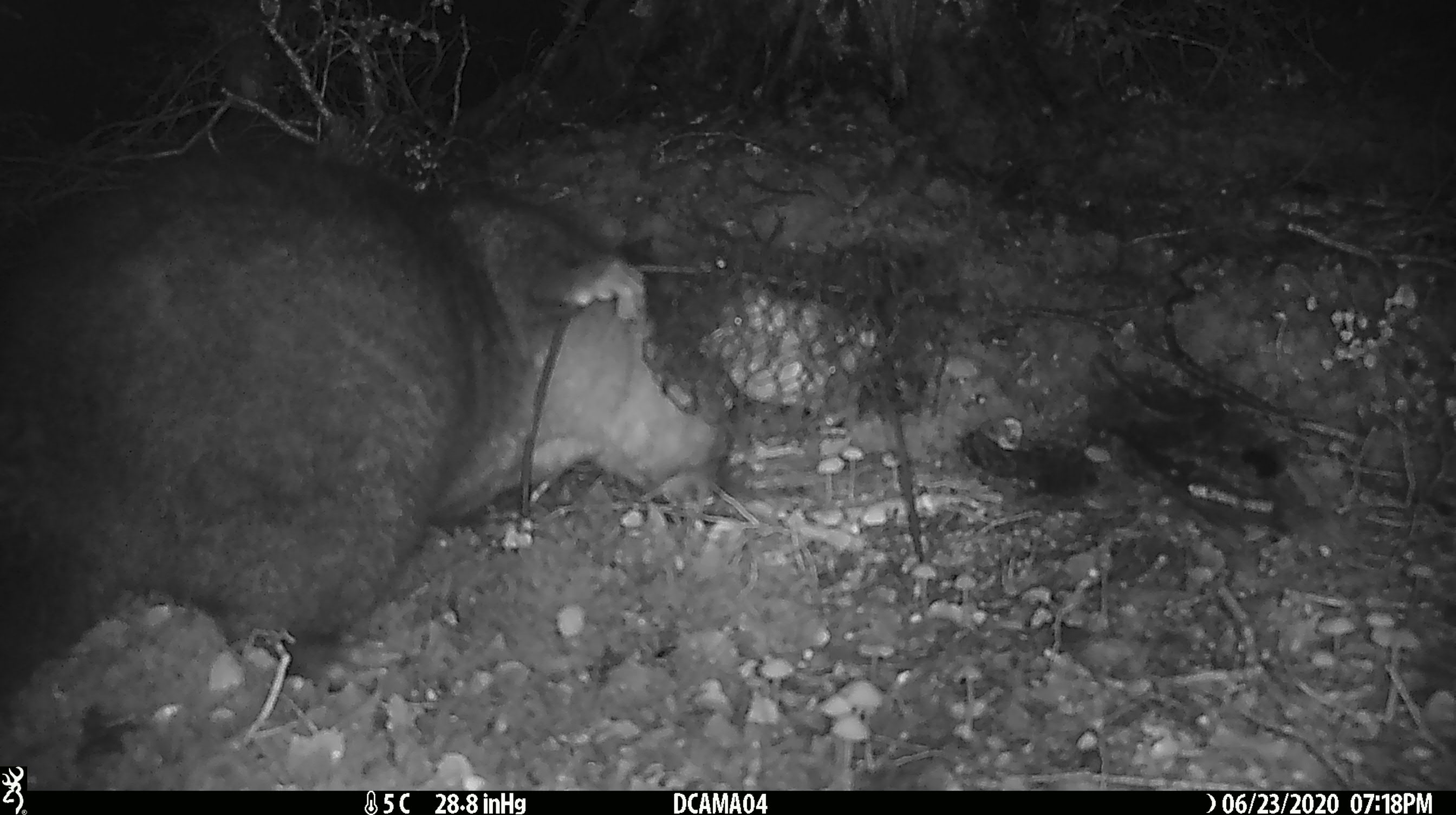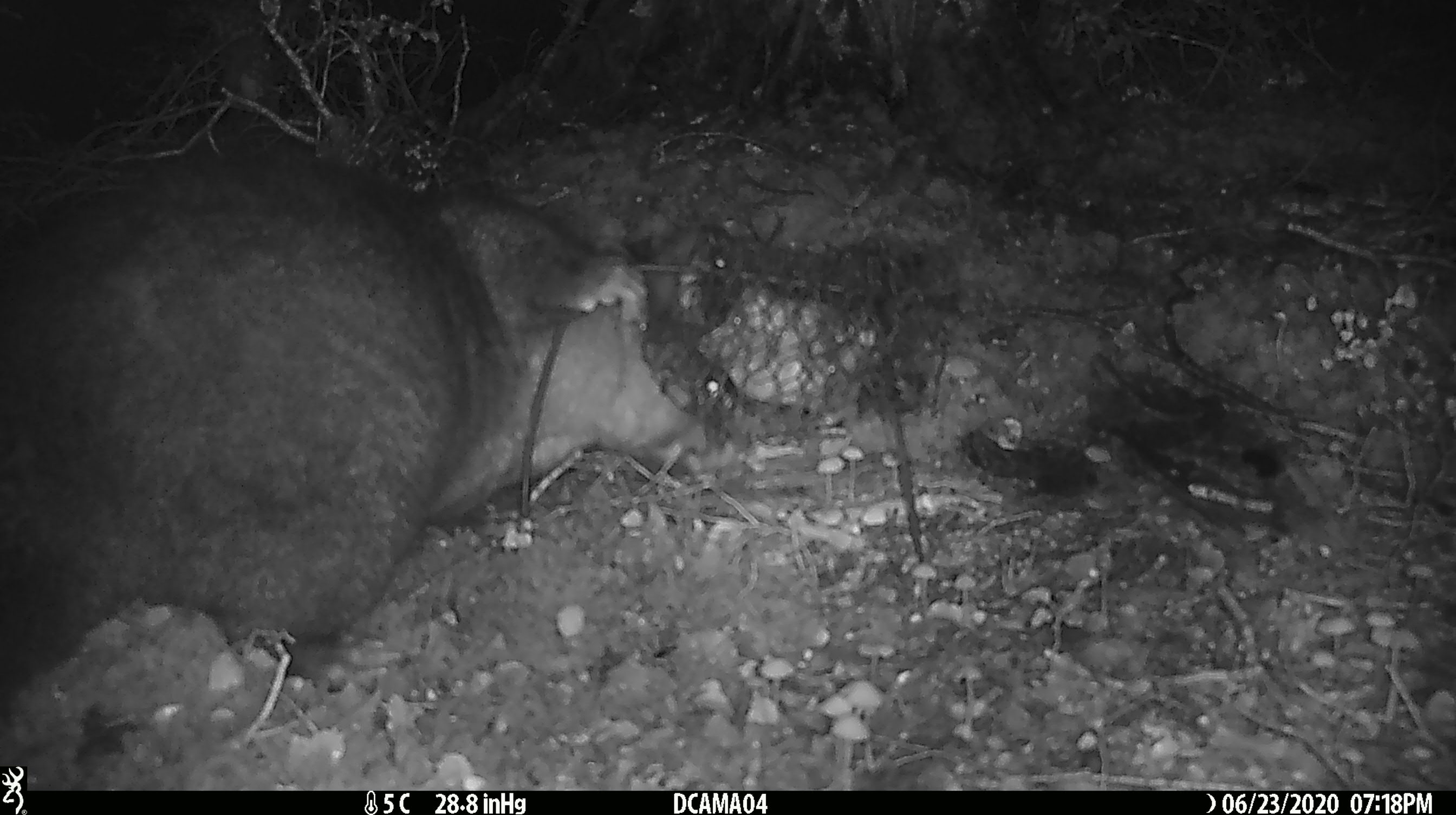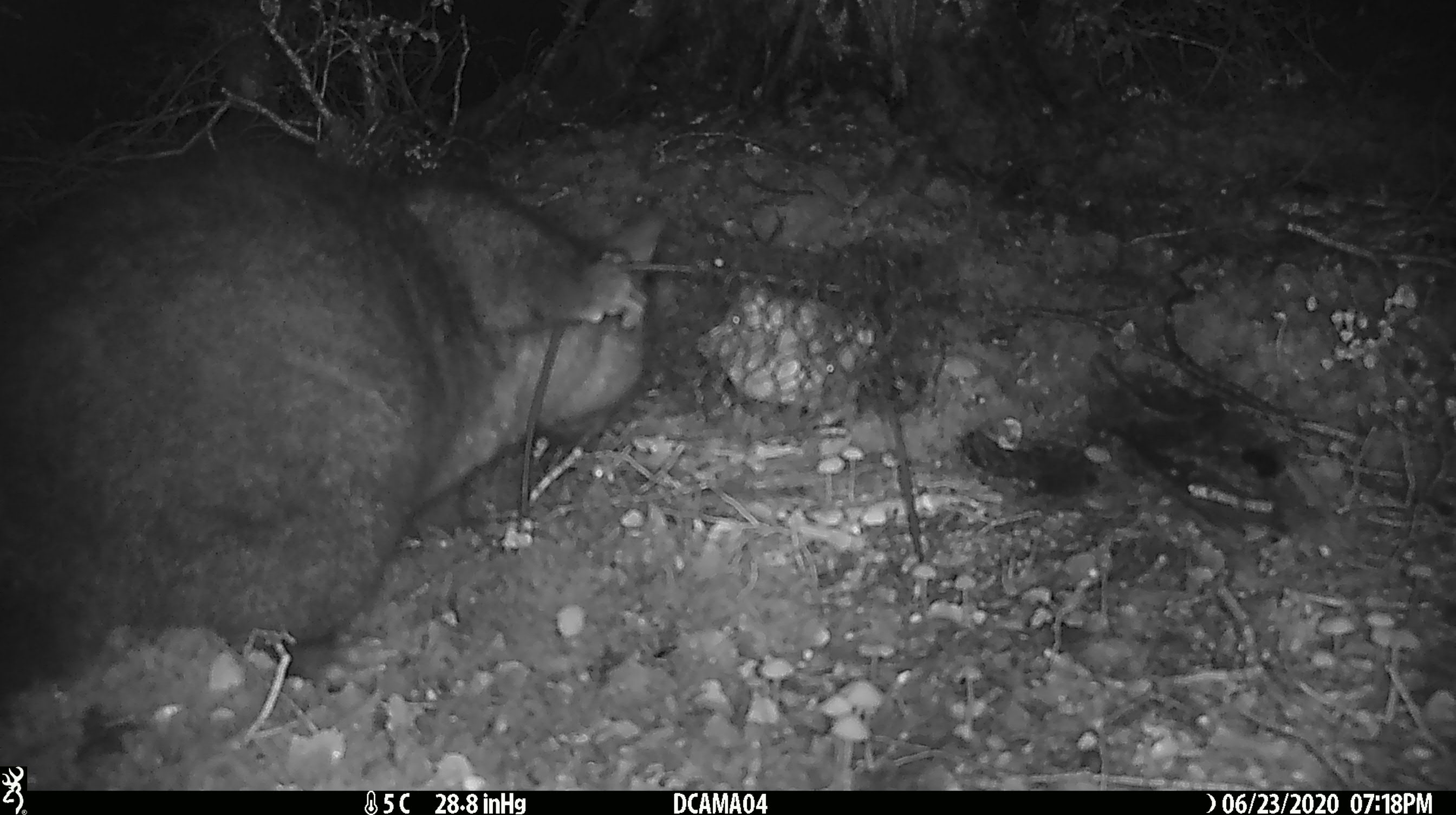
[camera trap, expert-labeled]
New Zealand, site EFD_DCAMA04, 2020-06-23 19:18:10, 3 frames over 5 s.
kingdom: Animalia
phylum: Chordata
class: Mammalia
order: Diprotodontia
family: Phalangeridae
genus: Trichosurus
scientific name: Trichosurus vulpecula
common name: common brushtail possum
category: possum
Possum (common brushtail possum) (Trichosurus vulpecula).